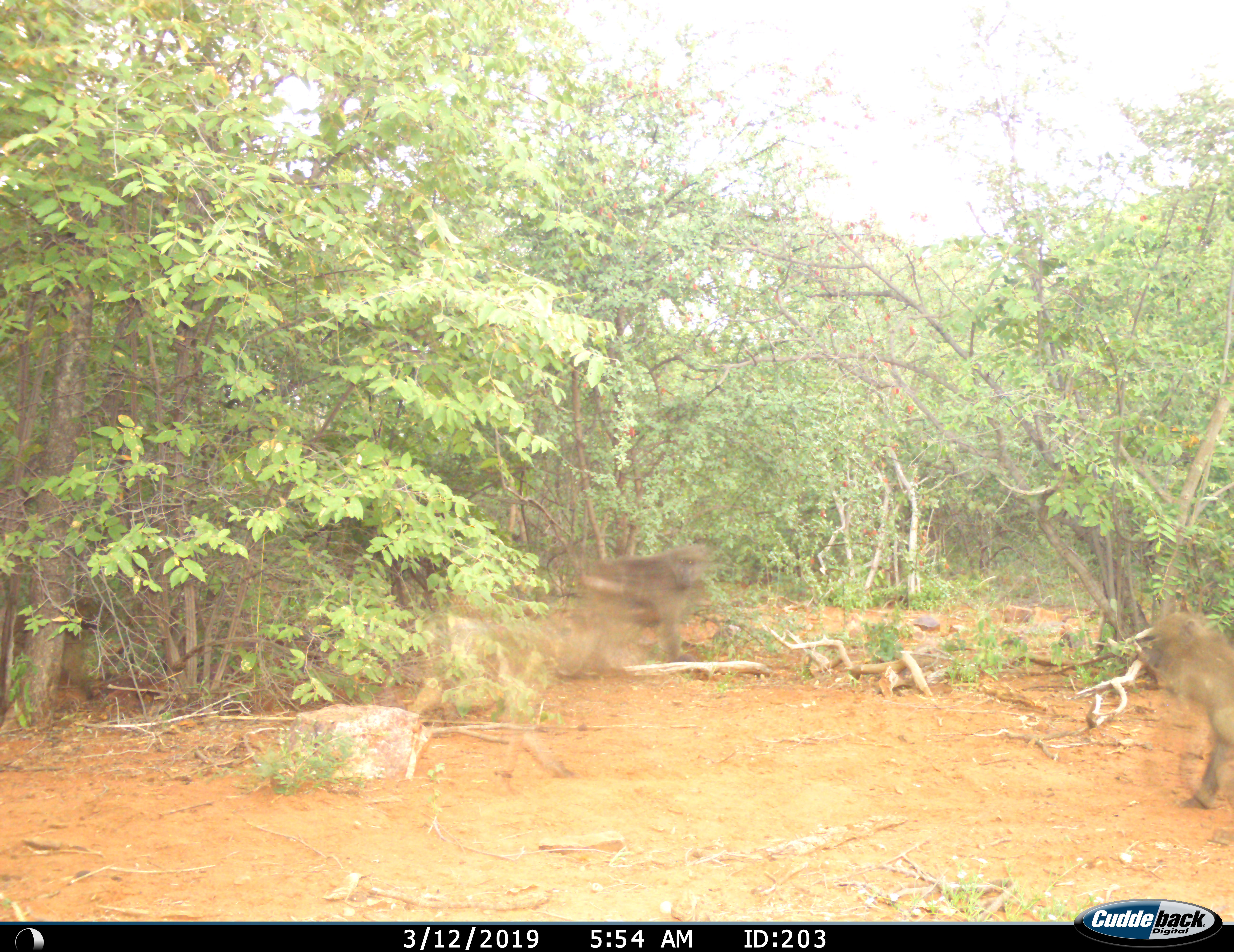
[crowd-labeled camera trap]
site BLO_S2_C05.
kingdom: Animalia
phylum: Chordata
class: Mammalia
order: Primates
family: Cercopithecidae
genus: Papio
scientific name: Papio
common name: baboon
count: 2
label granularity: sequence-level